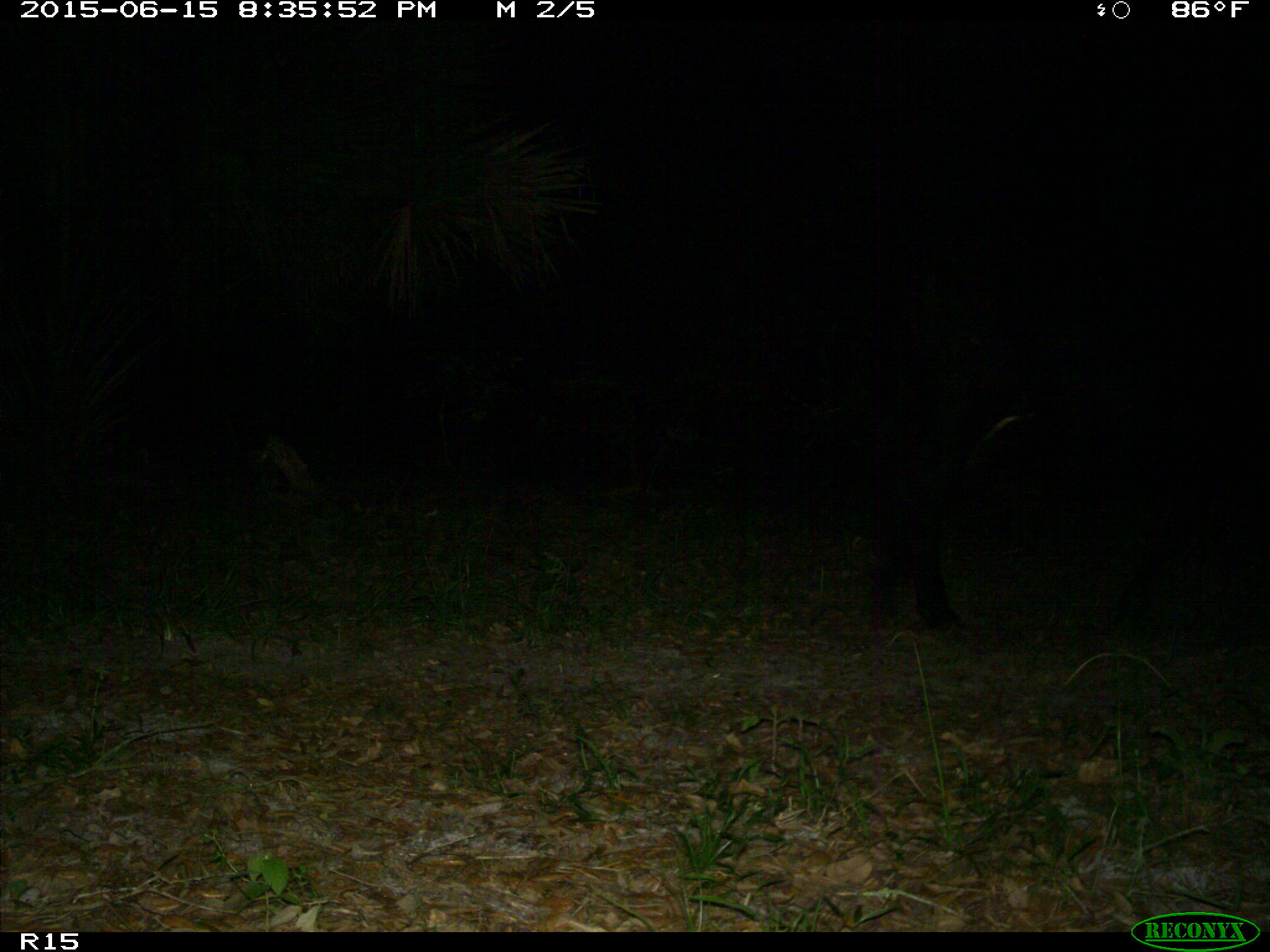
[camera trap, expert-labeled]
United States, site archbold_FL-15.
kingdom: Animalia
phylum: Chordata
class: Mammalia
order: Artiodactyla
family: Bovidae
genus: Bos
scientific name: Bos taurus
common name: domestic cow